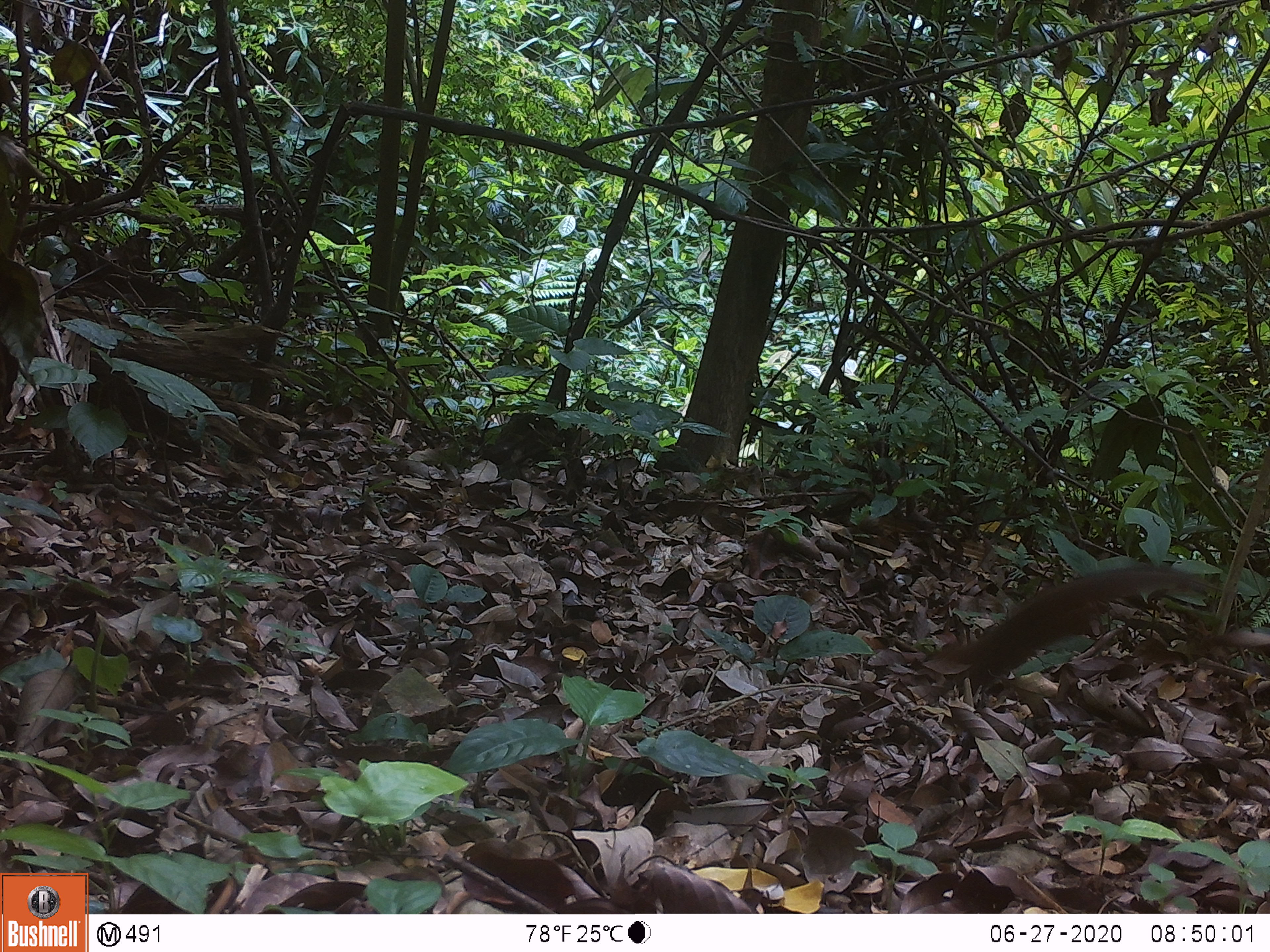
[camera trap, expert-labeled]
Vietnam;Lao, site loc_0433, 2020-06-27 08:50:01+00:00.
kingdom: Animalia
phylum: Chordata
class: Mammalia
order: Rodentia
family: Sciuridae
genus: Sciurus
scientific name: Sciurus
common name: squirrel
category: unidentified squirrel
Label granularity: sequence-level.